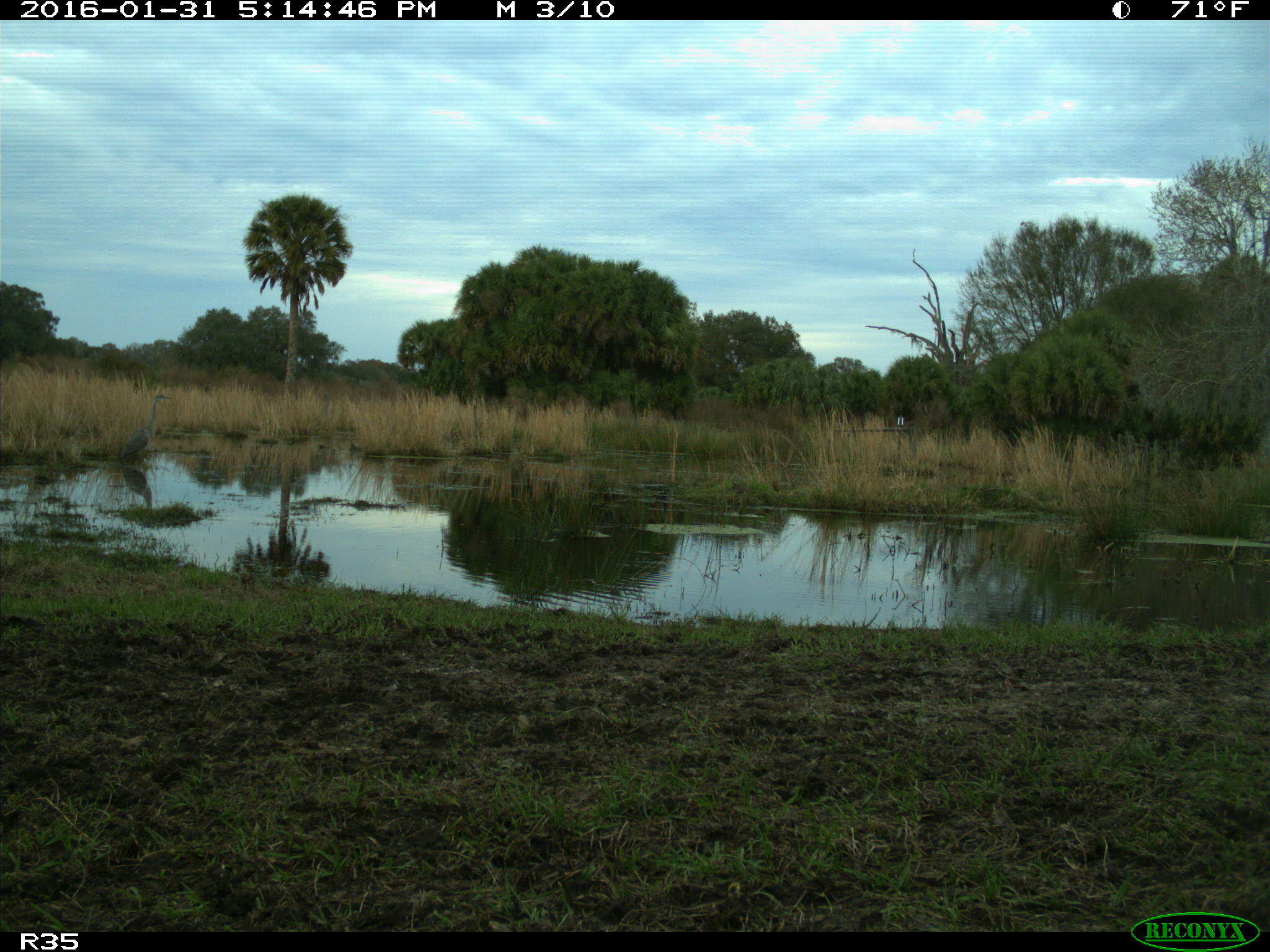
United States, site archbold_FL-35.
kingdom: Animalia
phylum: Chordata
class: Aves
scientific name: Aves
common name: birds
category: unidentified bird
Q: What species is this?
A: Unidentified bird (birds) (Aves).